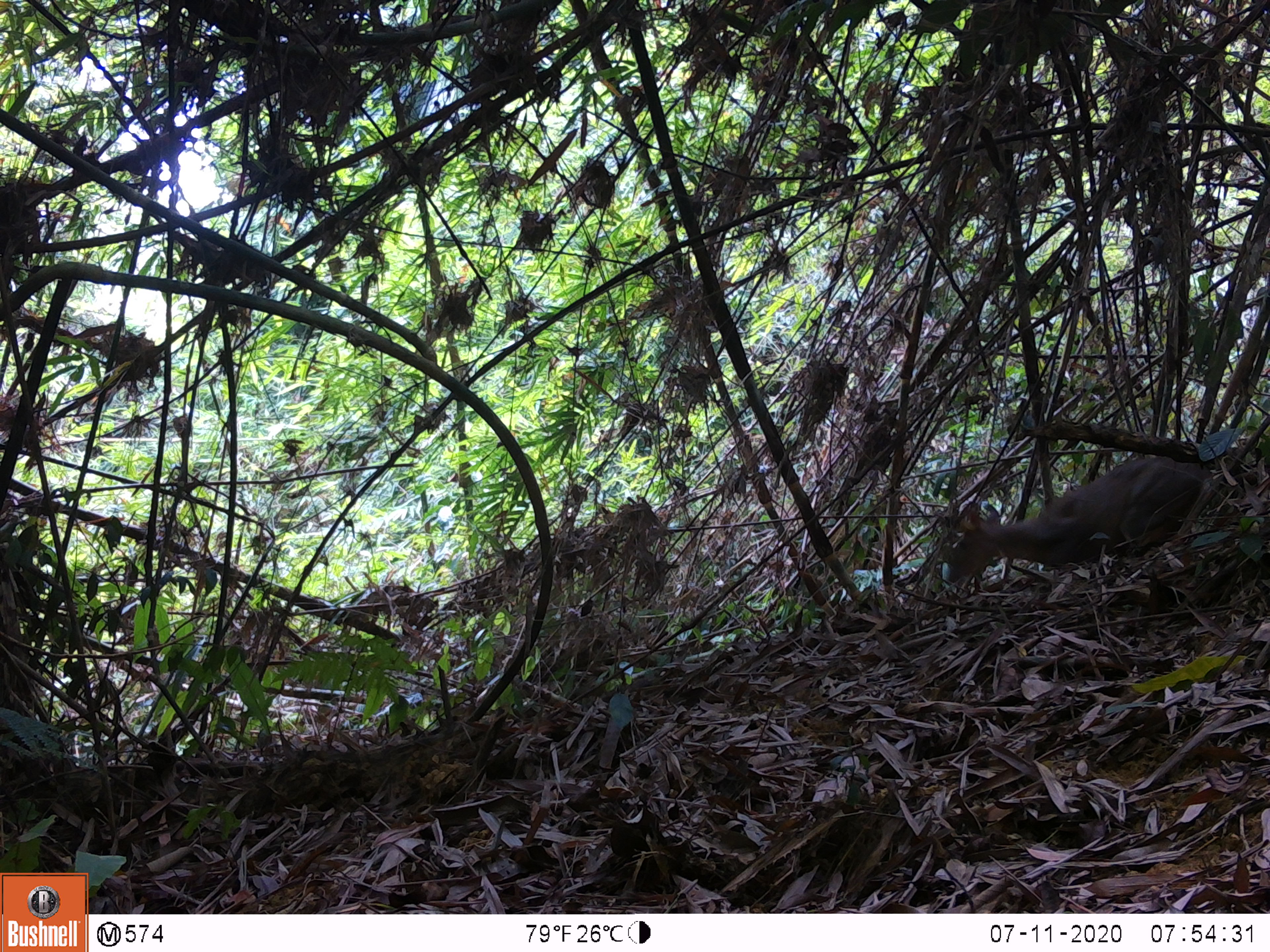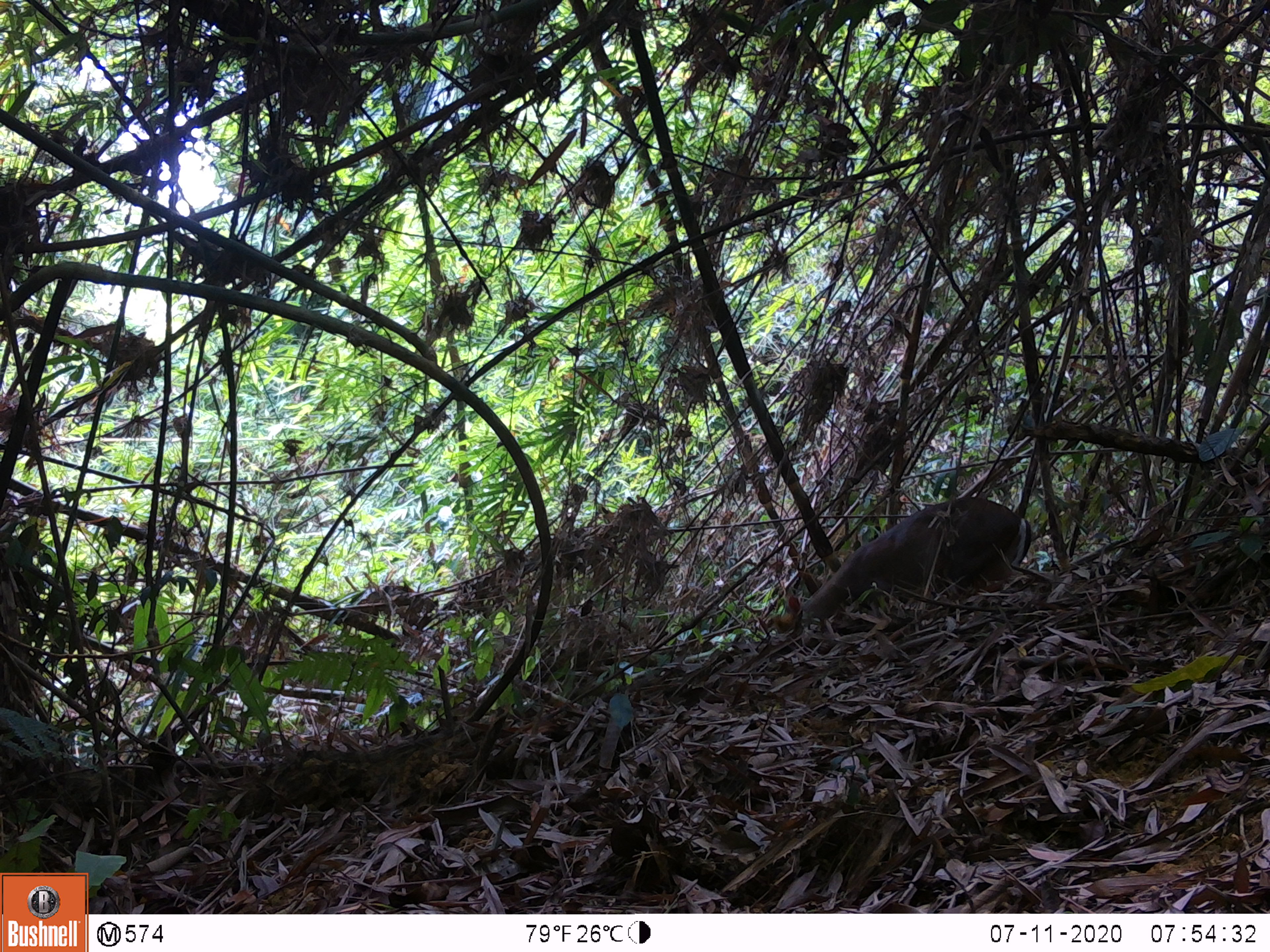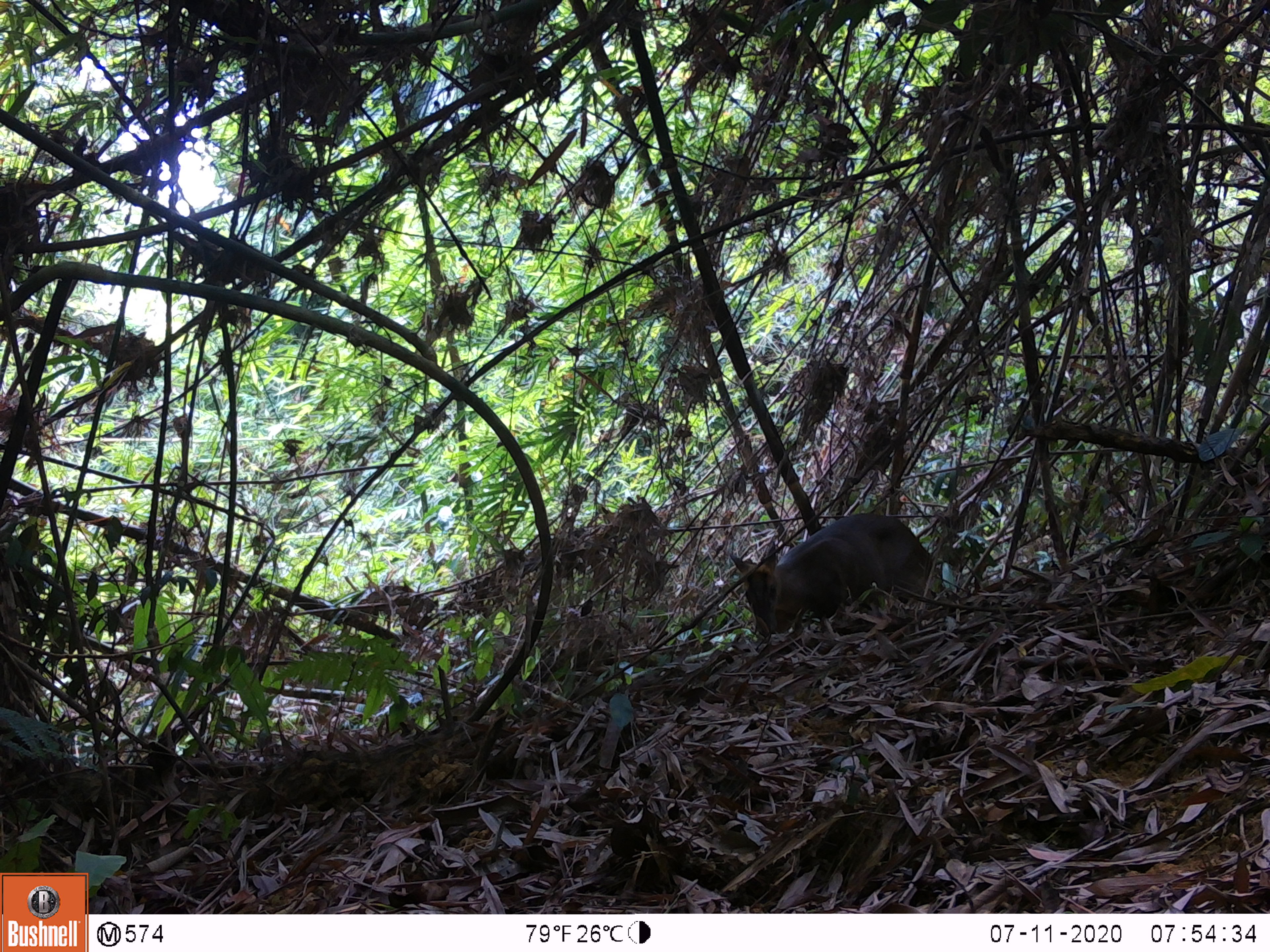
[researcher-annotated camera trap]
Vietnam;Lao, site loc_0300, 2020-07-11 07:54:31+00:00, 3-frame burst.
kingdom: Animalia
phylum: Chordata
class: Mammalia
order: Artiodactyla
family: Cervidae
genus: Muntiacus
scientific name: Muntiacus rooseveltorum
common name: roosevelt's muntjac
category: roosevelts muntjac group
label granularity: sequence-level